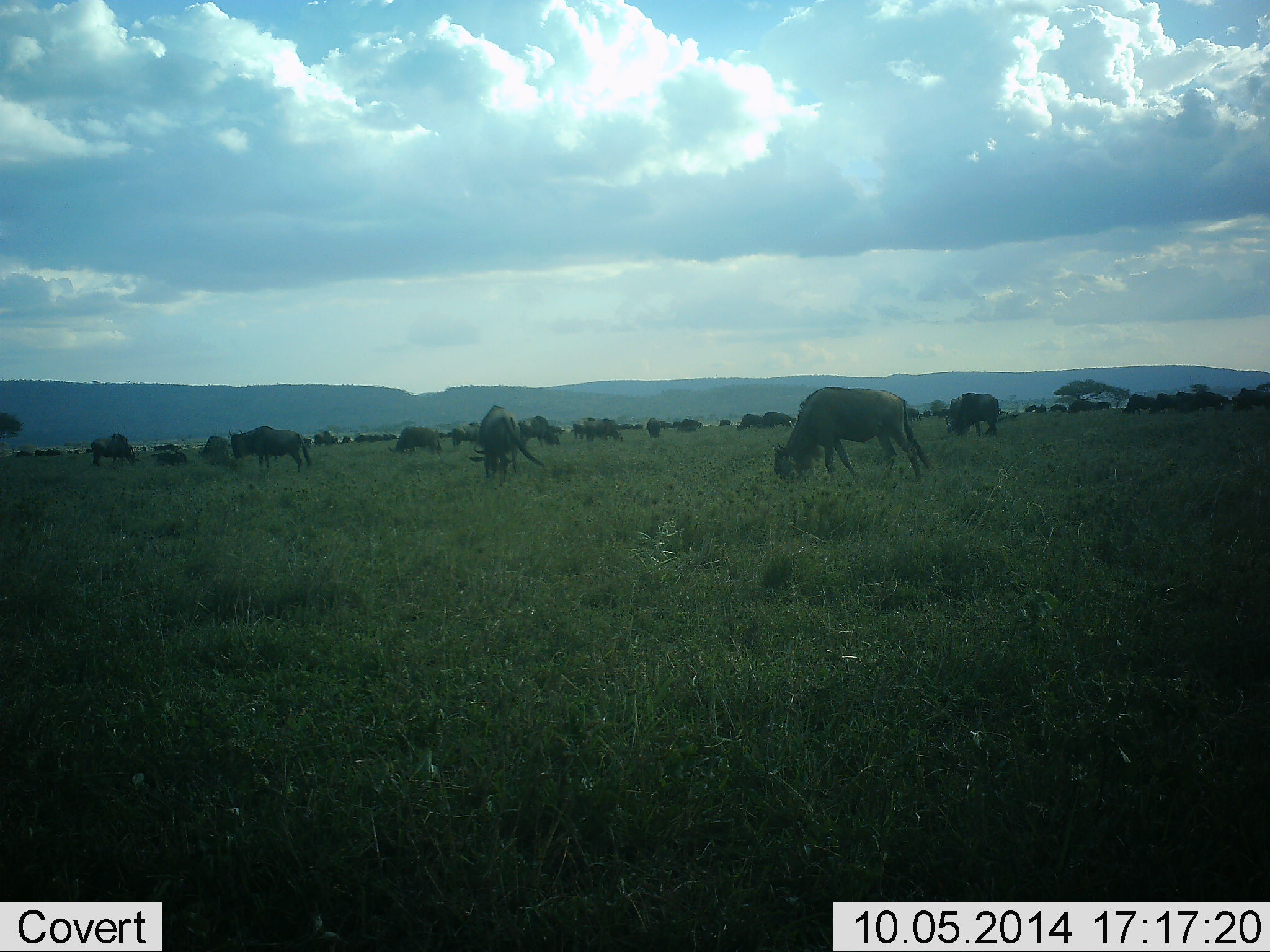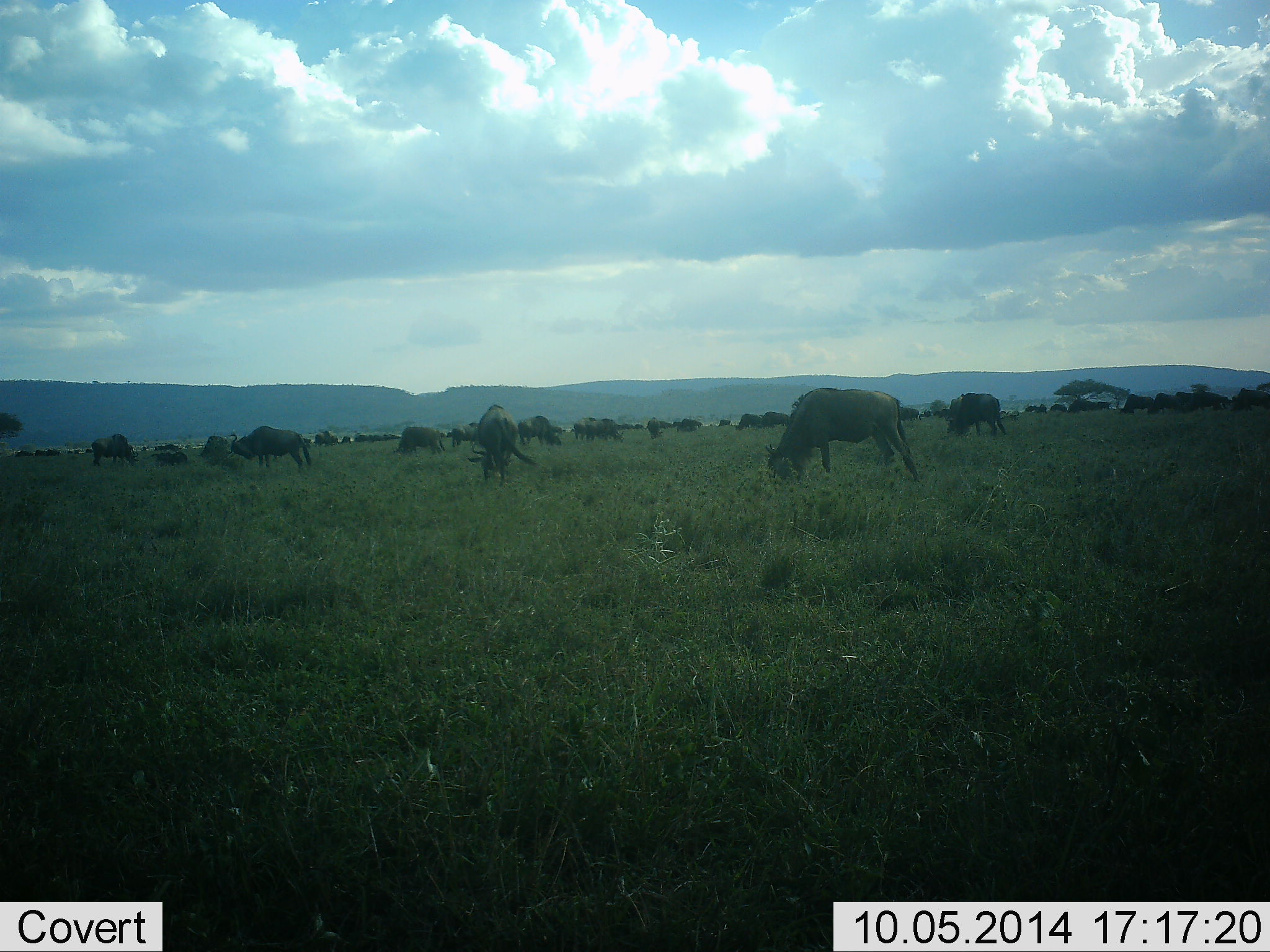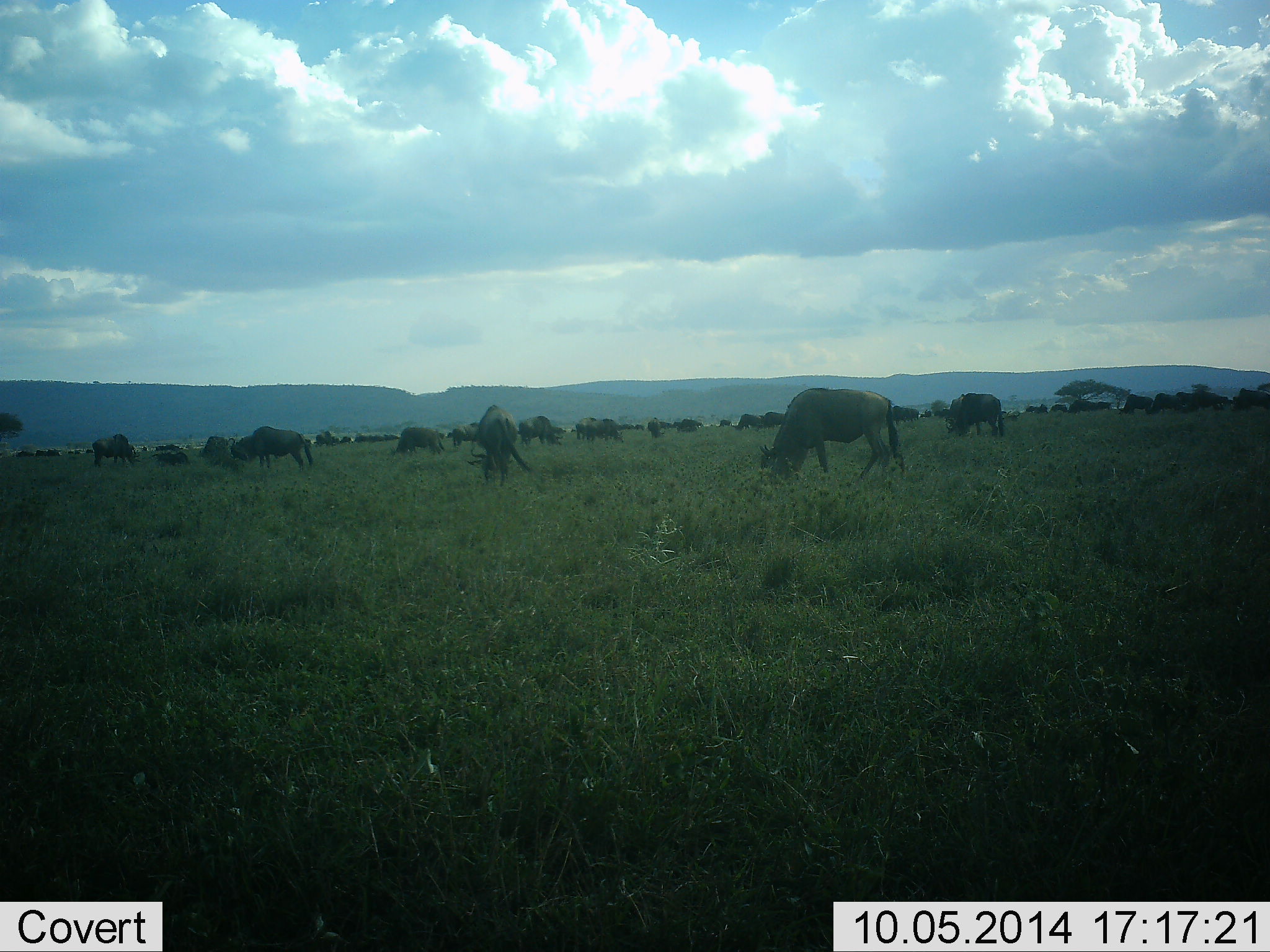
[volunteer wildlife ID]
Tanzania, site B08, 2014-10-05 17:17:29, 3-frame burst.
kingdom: Animalia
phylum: Chordata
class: Mammalia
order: Artiodactyla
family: Bovidae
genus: Connochaetes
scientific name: Connochaetes taurinus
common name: blue wildebeest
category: wildebeest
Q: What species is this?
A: Wildebeest (blue wildebeest) (Connochaetes taurinus).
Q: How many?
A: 11-50.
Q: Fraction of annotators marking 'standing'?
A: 30%.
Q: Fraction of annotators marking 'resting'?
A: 0%.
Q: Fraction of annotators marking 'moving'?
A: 0%.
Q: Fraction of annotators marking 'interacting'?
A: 0%.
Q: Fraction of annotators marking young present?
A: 0%.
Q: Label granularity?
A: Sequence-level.